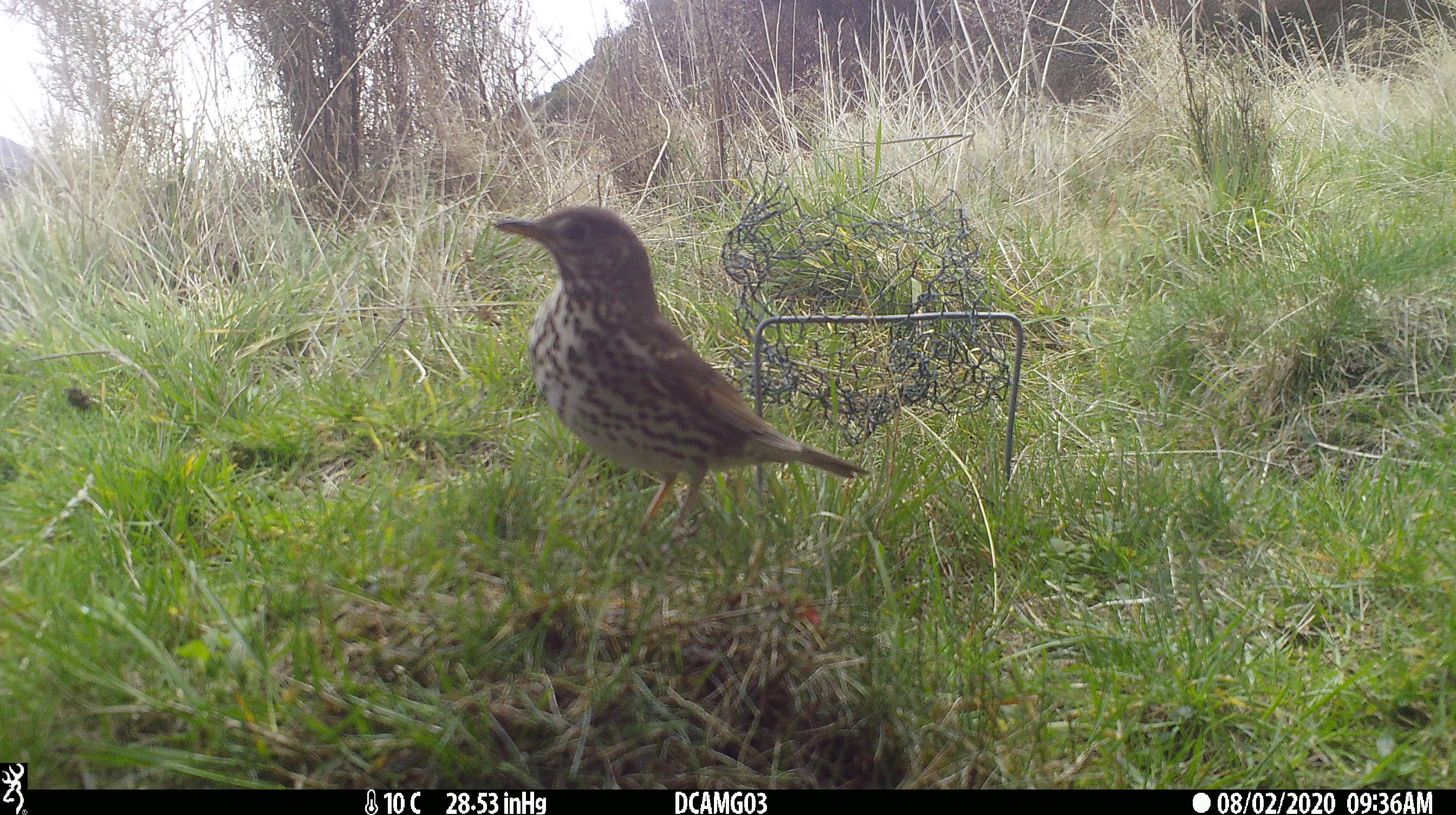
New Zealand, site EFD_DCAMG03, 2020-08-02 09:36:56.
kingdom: Animalia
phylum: Chordata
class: Aves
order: Passeriformes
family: Turdidae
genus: Turdus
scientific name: Turdus philomelos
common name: song thrush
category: thrush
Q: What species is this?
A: Thrush (song thrush) (Turdus philomelos).